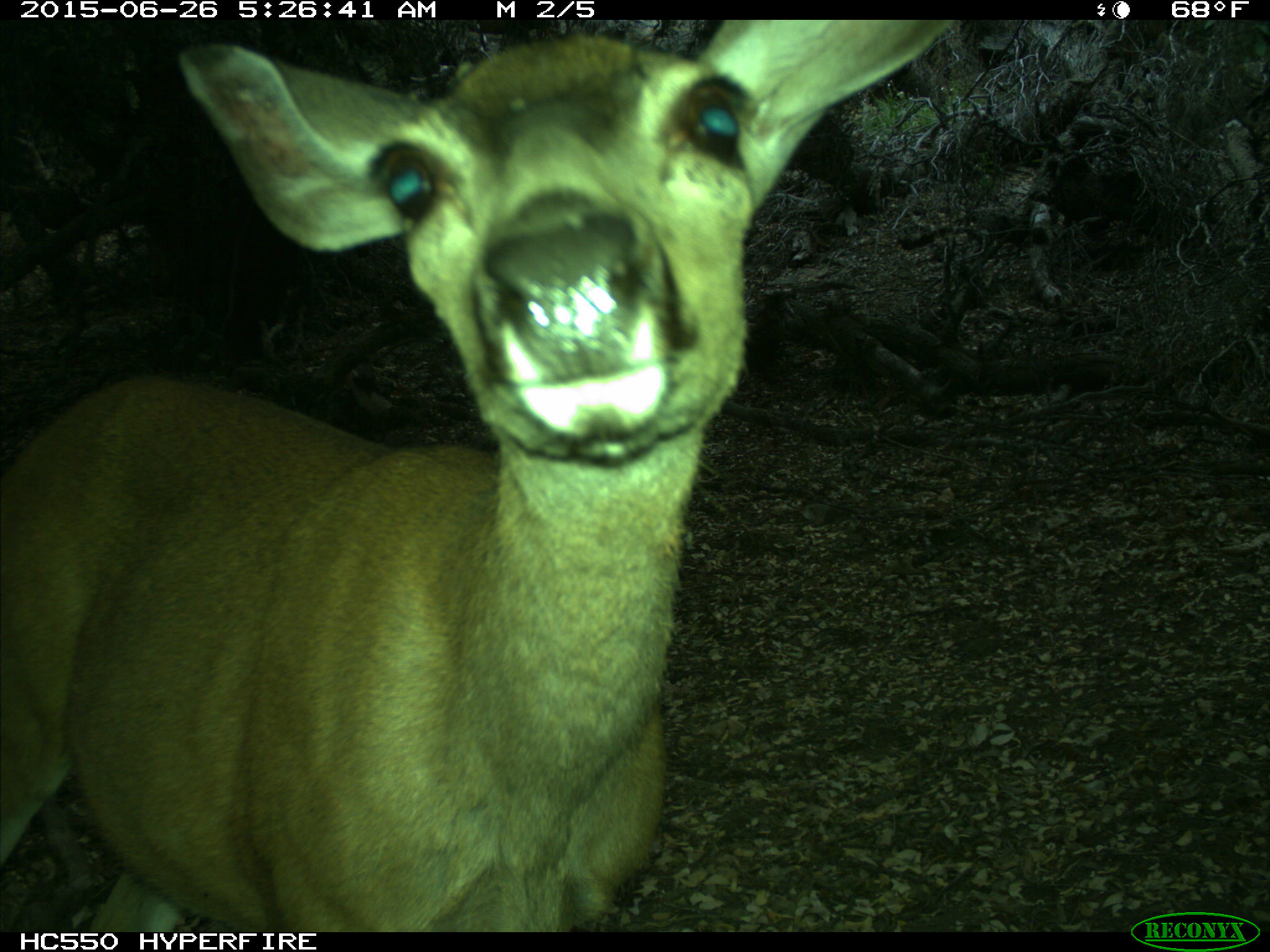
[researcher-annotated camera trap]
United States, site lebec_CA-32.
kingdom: Animalia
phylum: Chordata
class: Mammalia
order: Artiodactyla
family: Cervidae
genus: Odocoileus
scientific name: Odocoileus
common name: deer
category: unidentified deer